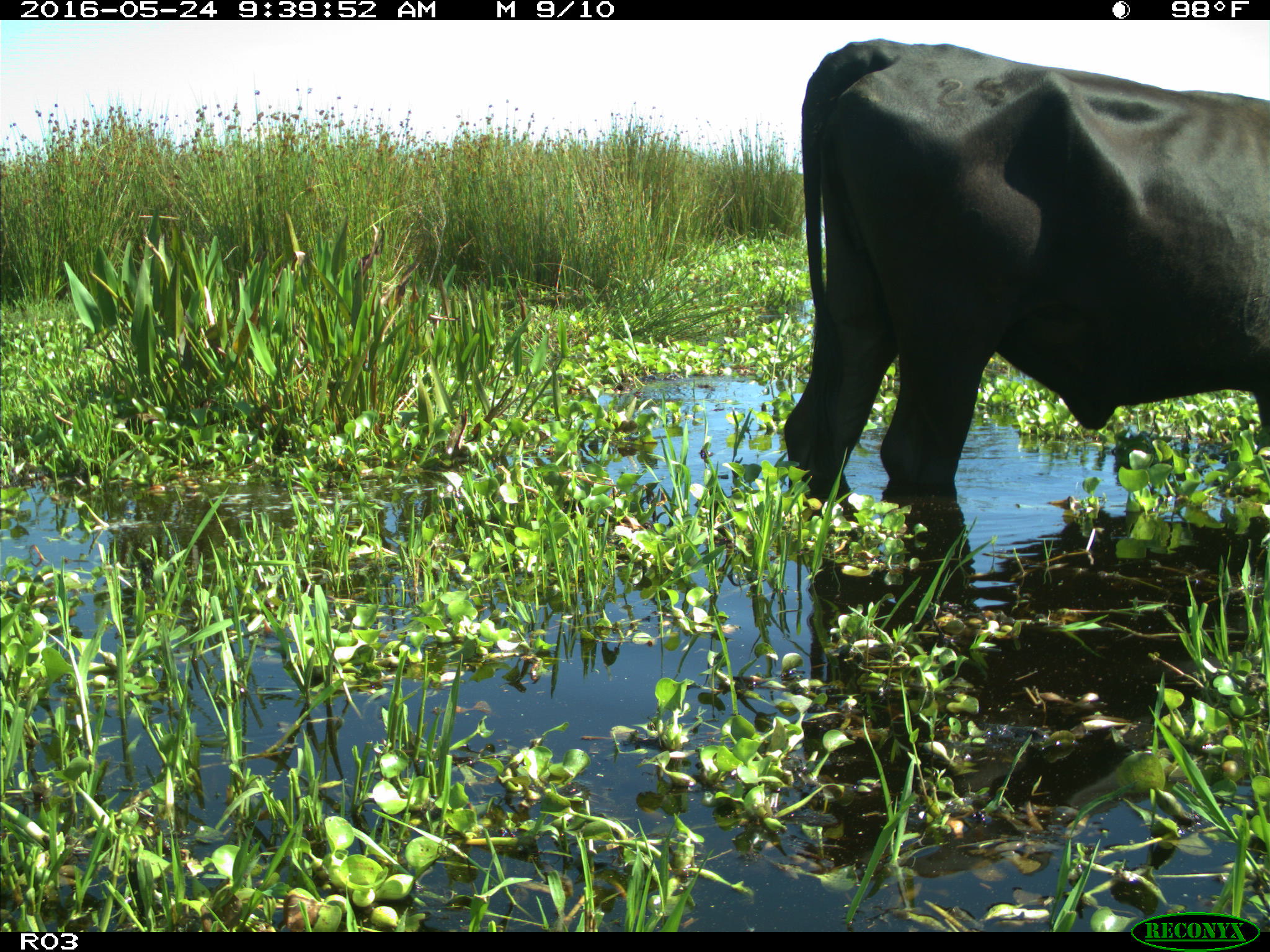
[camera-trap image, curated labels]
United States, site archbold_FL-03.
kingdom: Animalia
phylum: Chordata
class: Mammalia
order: Artiodactyla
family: Bovidae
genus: Bos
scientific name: Bos taurus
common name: domestic cow